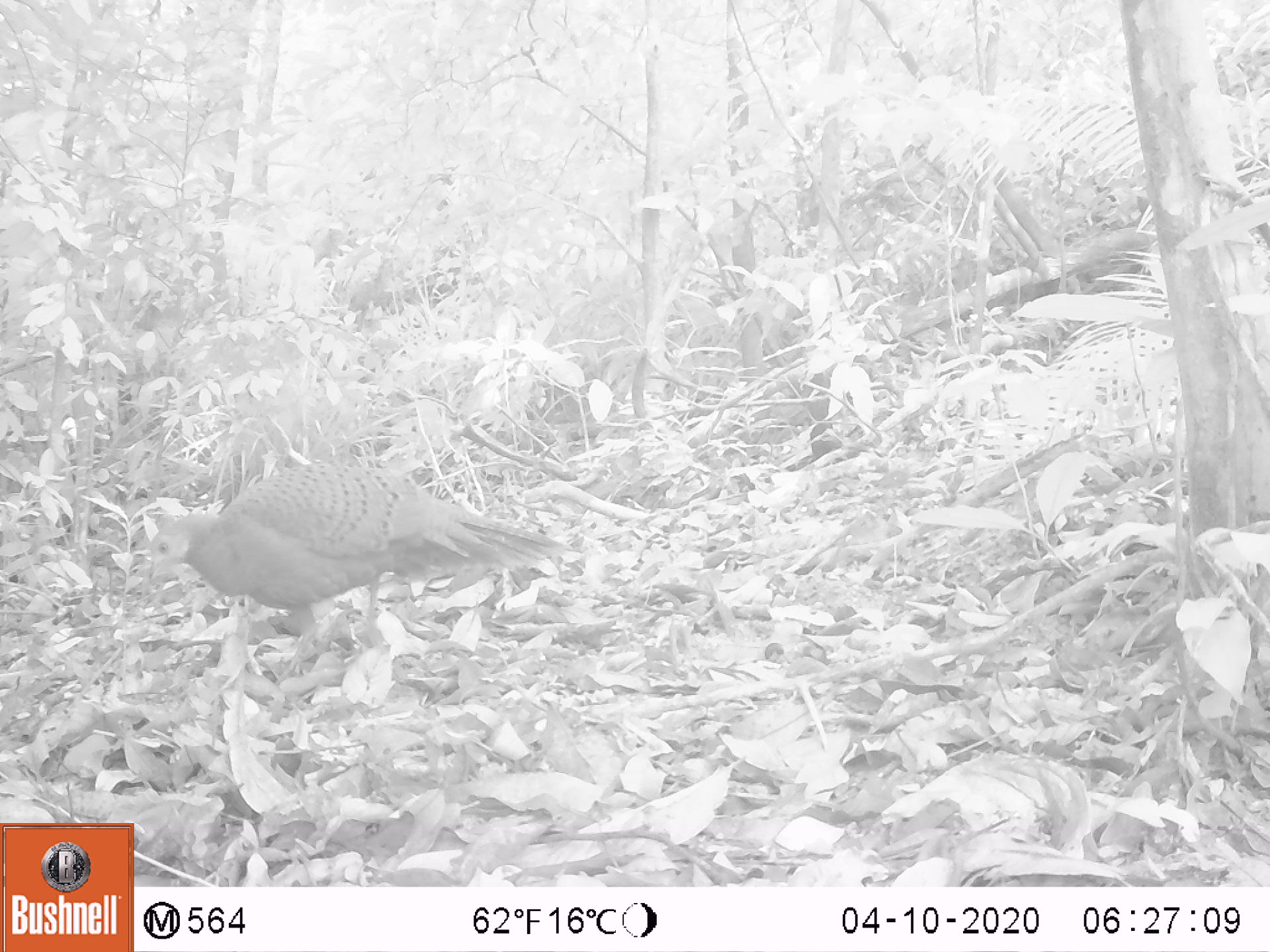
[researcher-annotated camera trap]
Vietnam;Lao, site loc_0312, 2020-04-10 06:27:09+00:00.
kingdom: Animalia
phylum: Chordata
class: Aves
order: Galliformes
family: Phasianidae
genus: Polyplectron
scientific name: Polyplectron bicalcaratum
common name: gray peacock-pheasant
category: grey peacock pheasant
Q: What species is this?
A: Grey peacock pheasant (gray peacock-pheasant) (Polyplectron bicalcaratum).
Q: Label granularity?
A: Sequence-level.